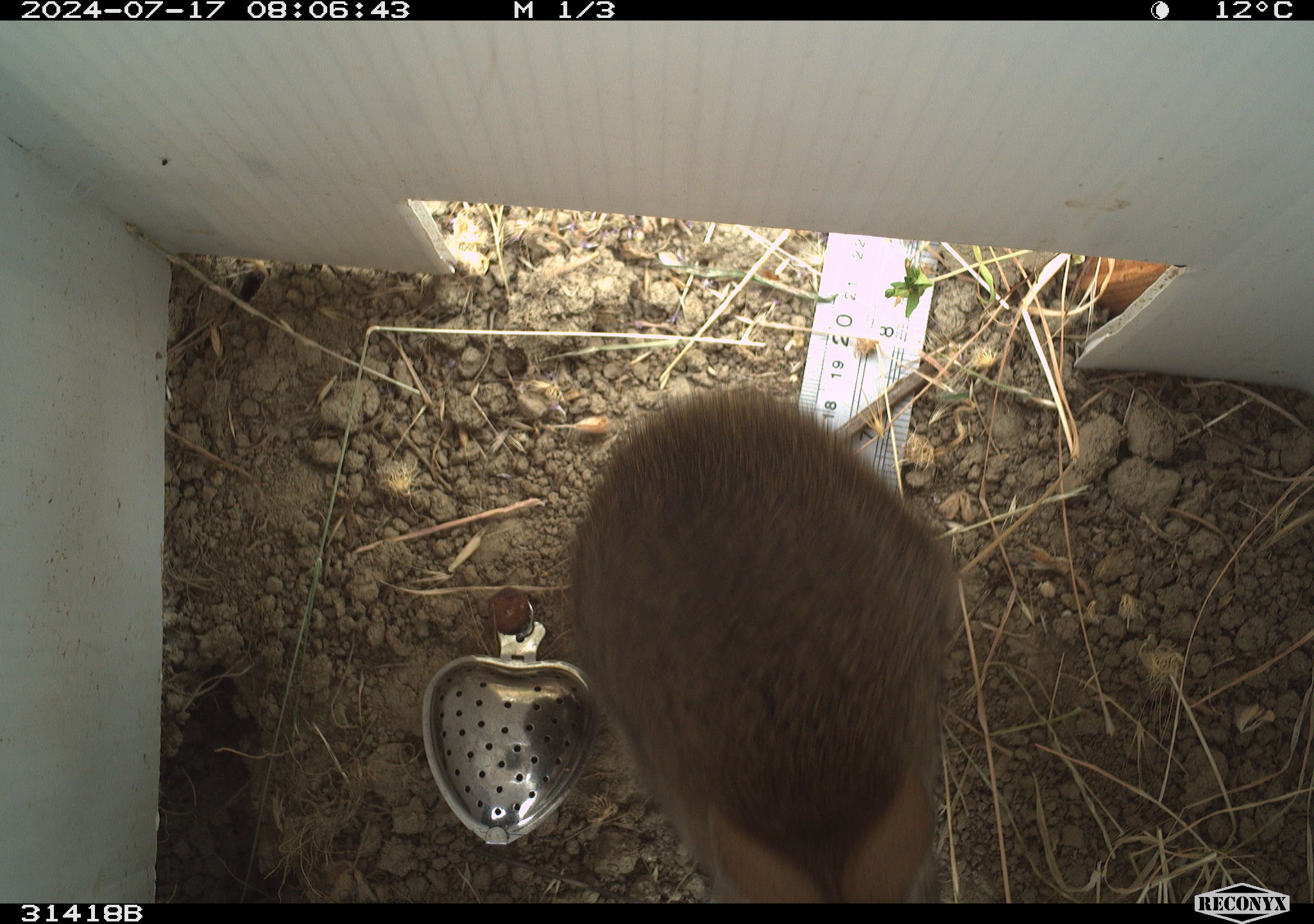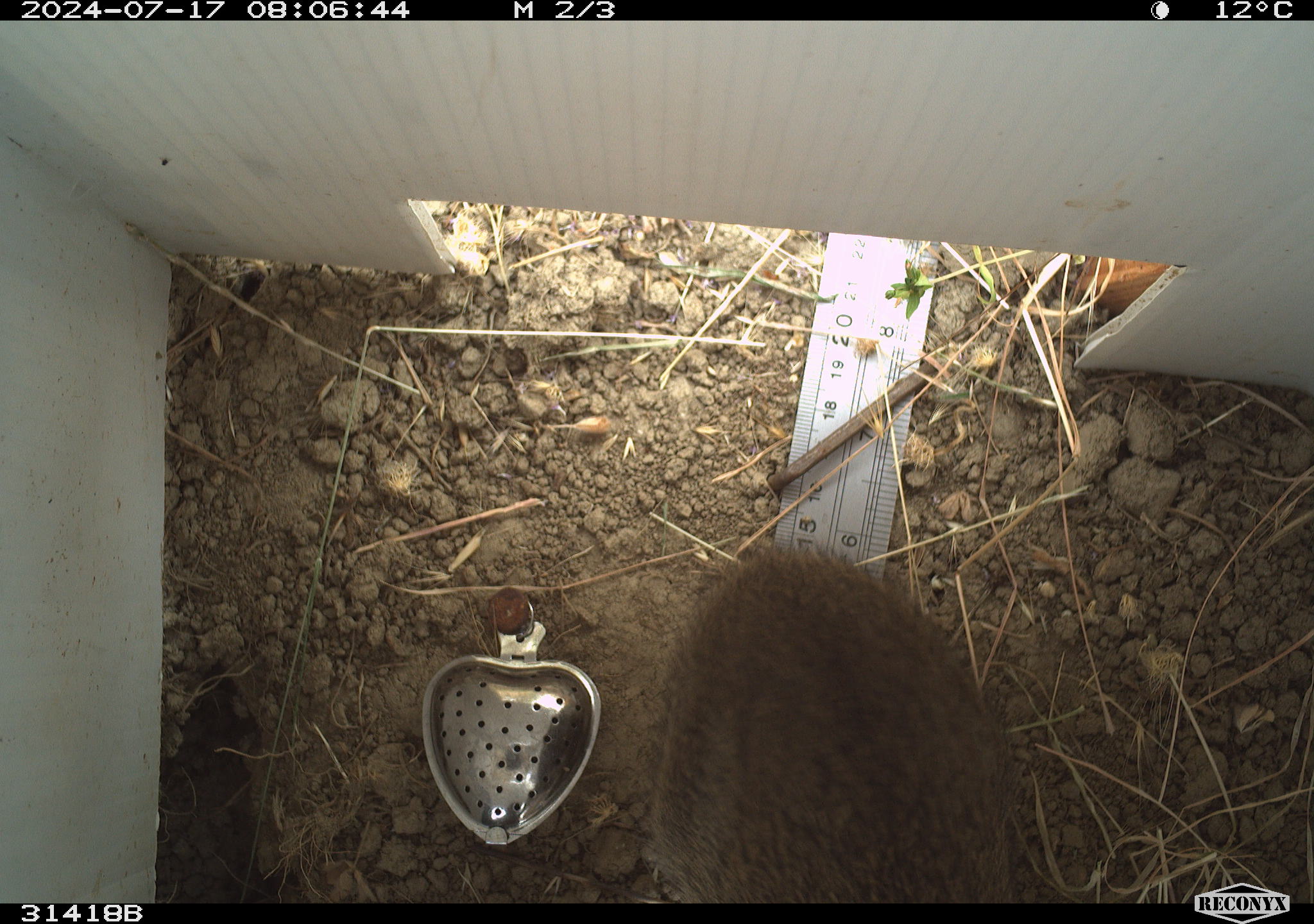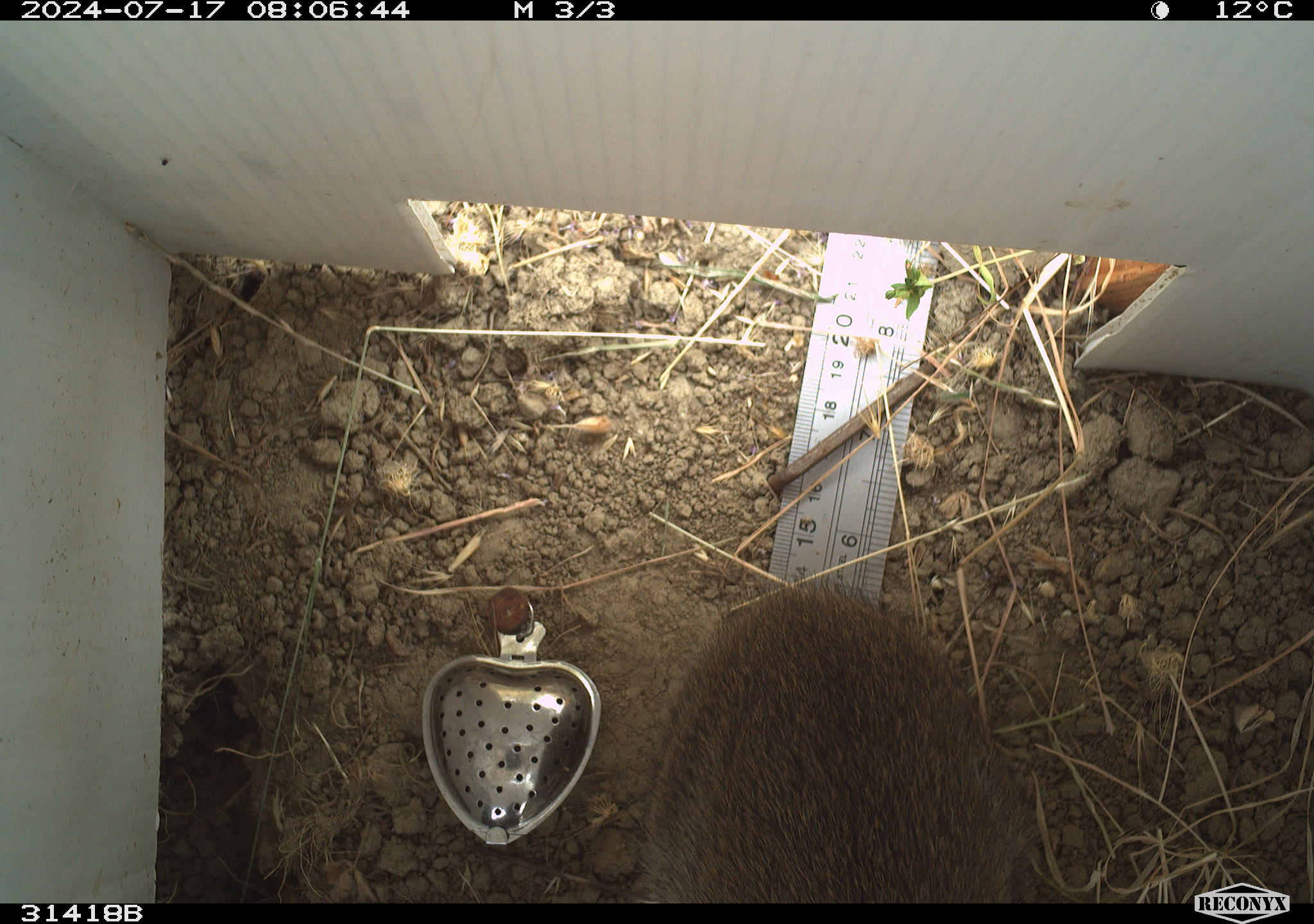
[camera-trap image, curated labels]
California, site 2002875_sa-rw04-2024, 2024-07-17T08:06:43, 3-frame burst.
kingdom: Animalia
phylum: Chordata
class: Mammalia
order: Lagomorpha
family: Leporidae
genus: Sylvilagus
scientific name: Sylvilagus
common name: cottontail rabbits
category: sylvilagus species